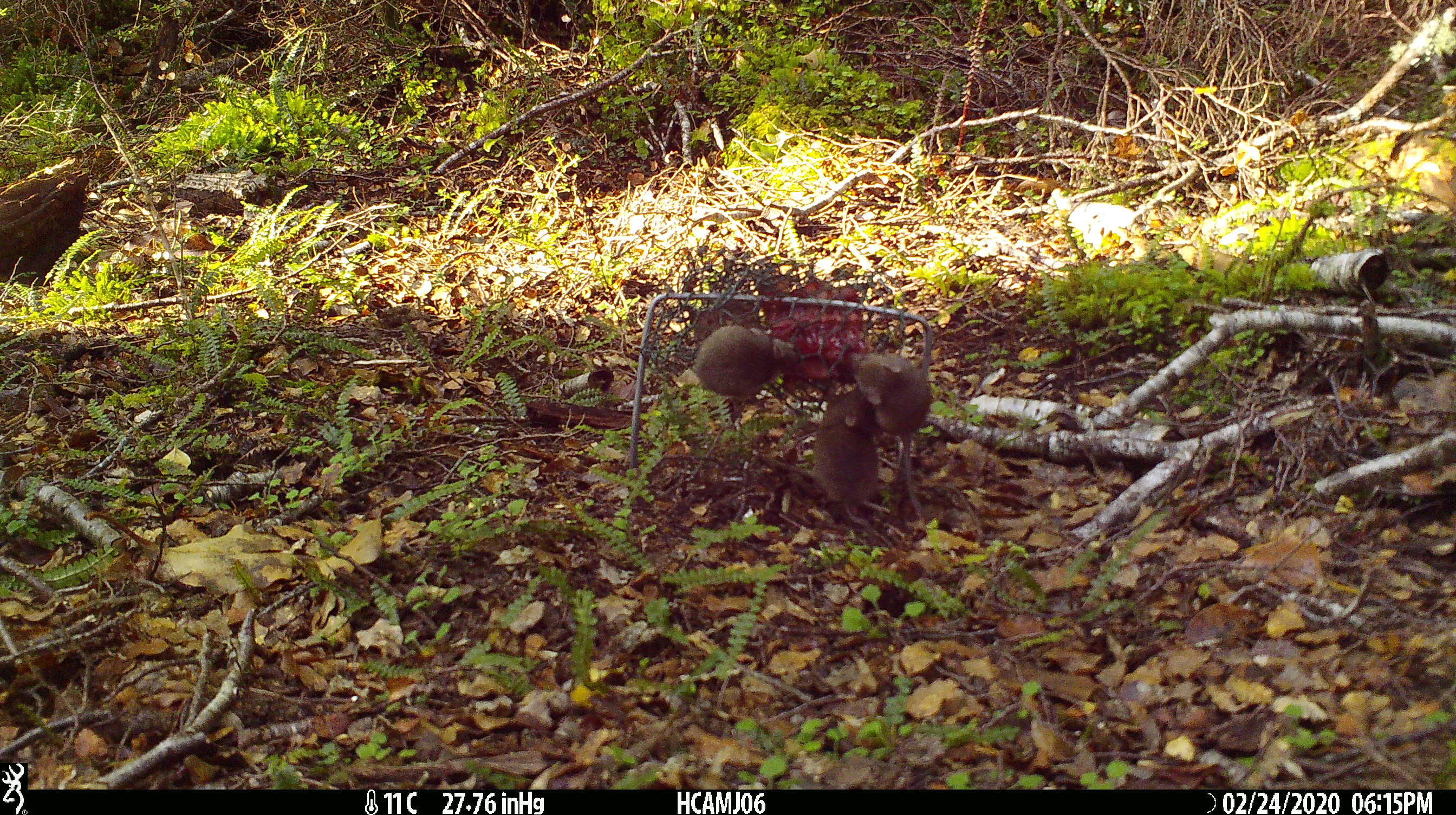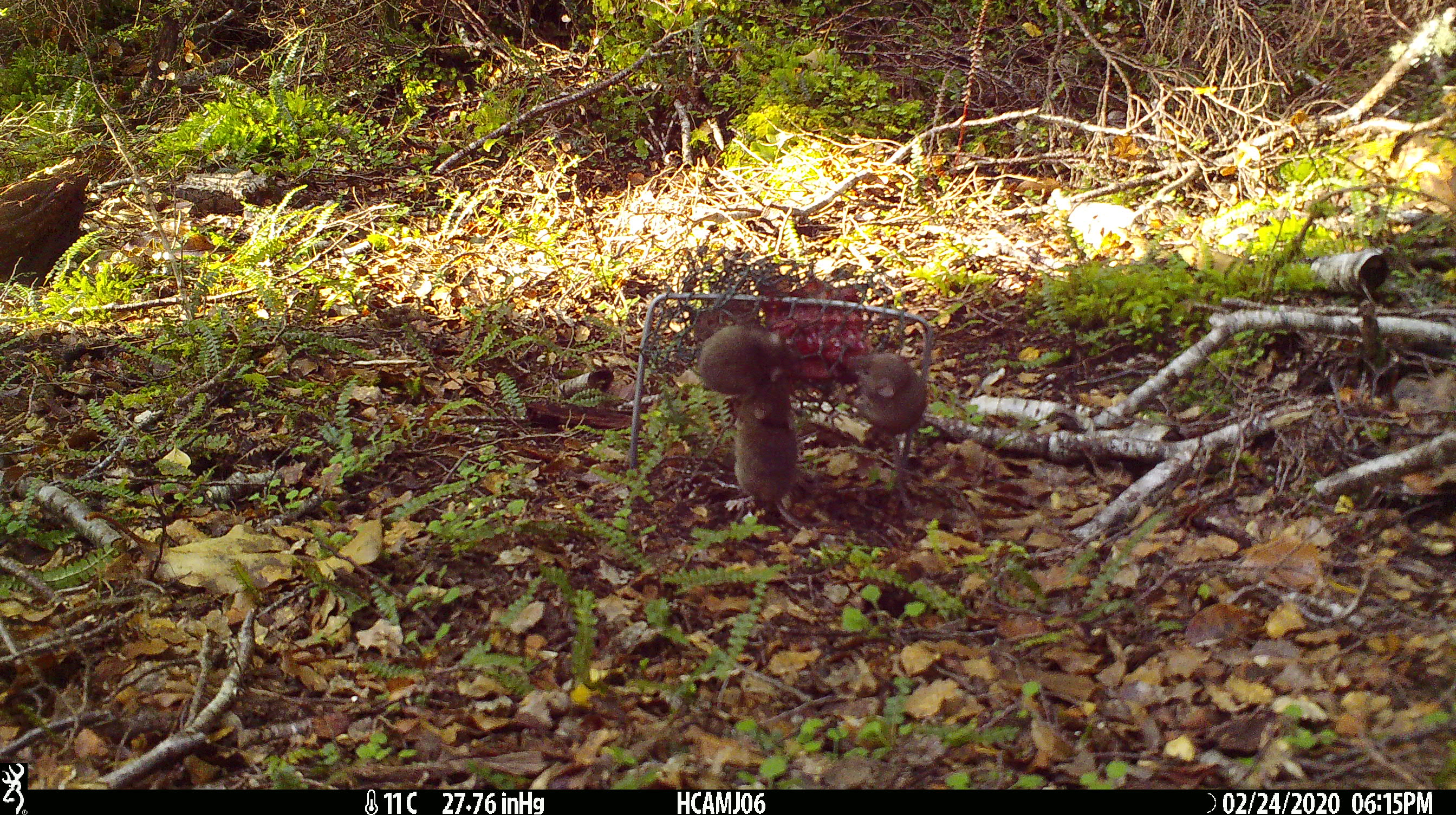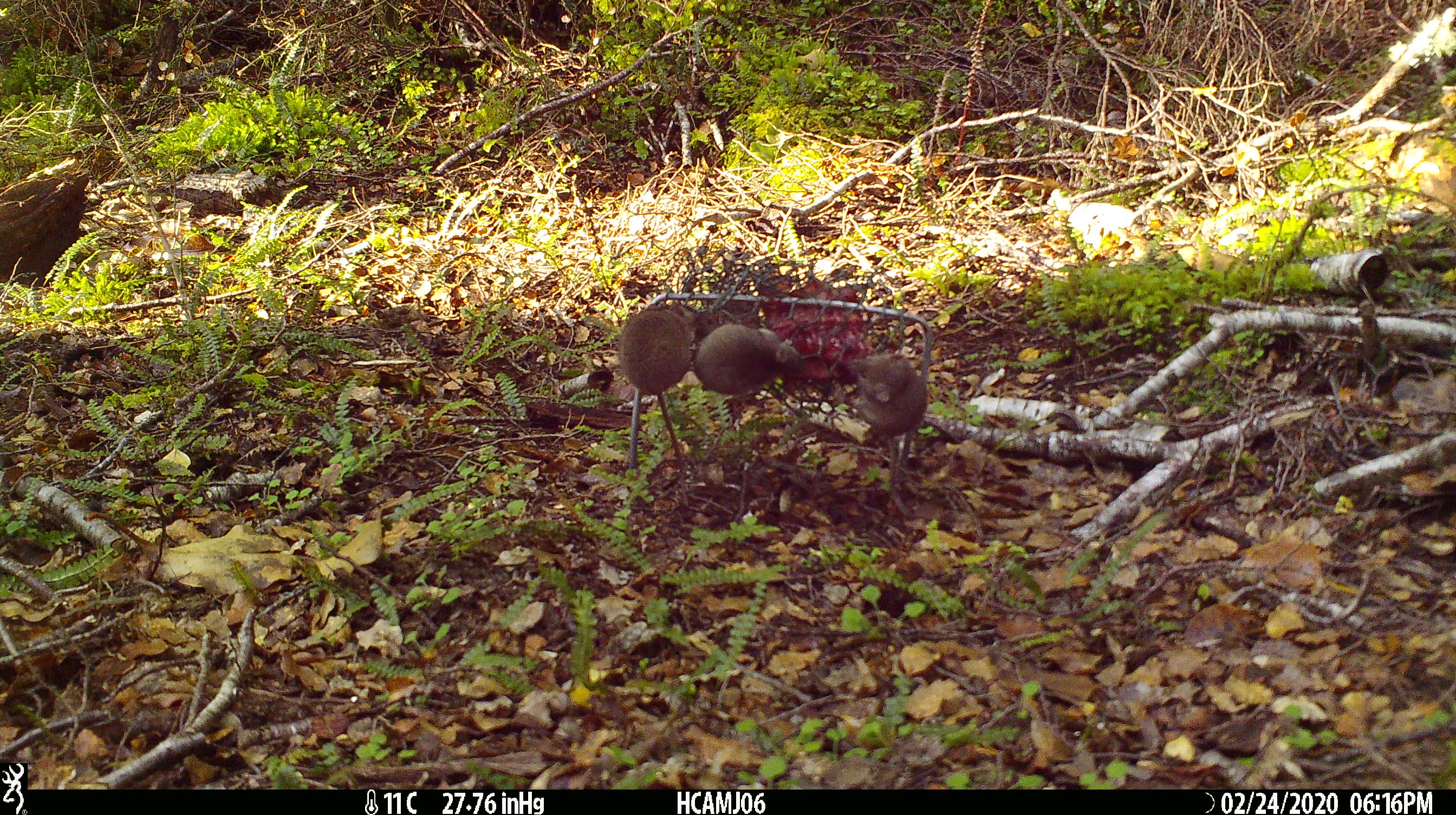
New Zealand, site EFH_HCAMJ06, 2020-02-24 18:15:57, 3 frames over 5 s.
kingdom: Animalia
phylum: Chordata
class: Mammalia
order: Rodentia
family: Muridae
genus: Mus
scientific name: Mus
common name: mouse